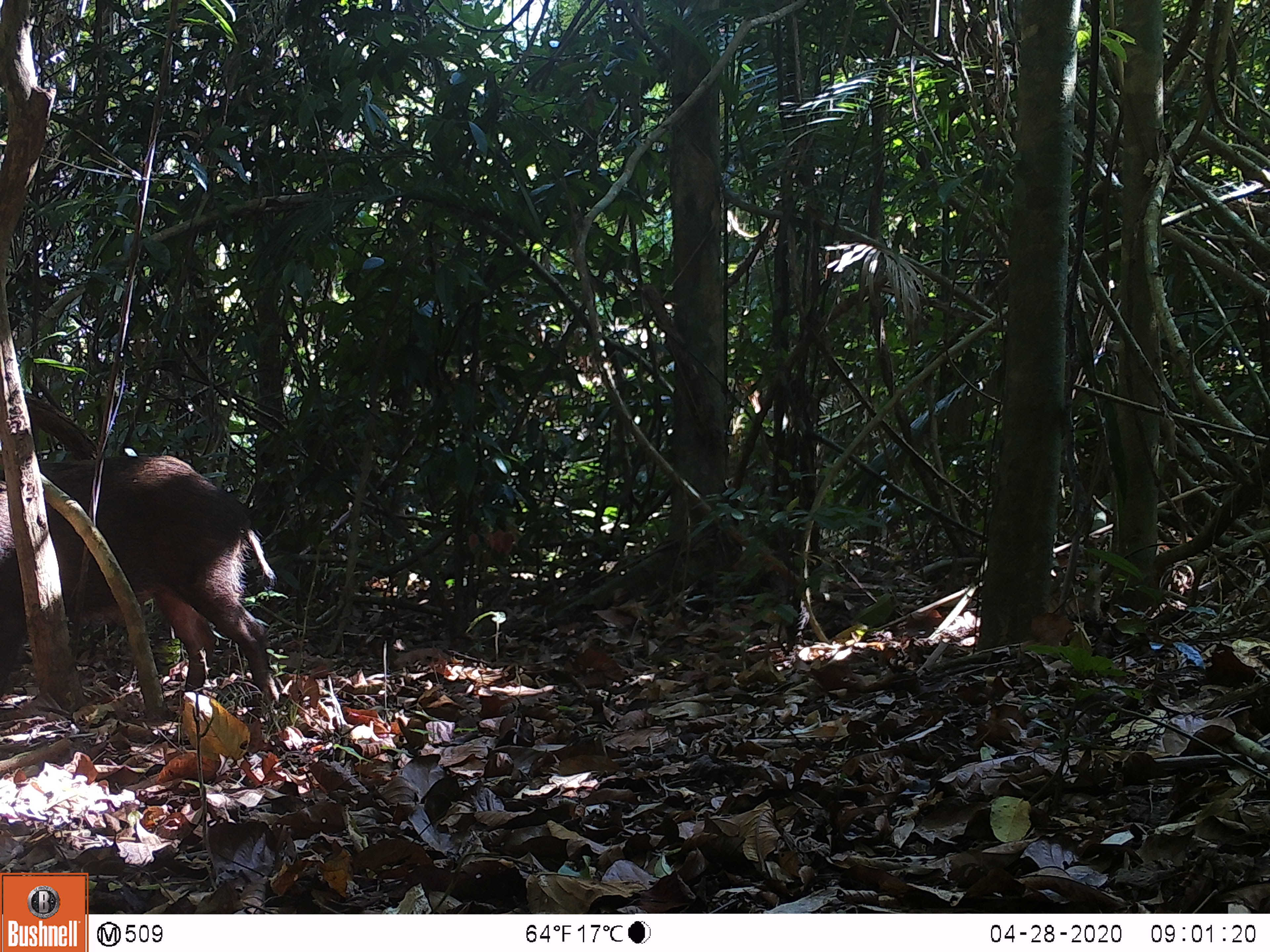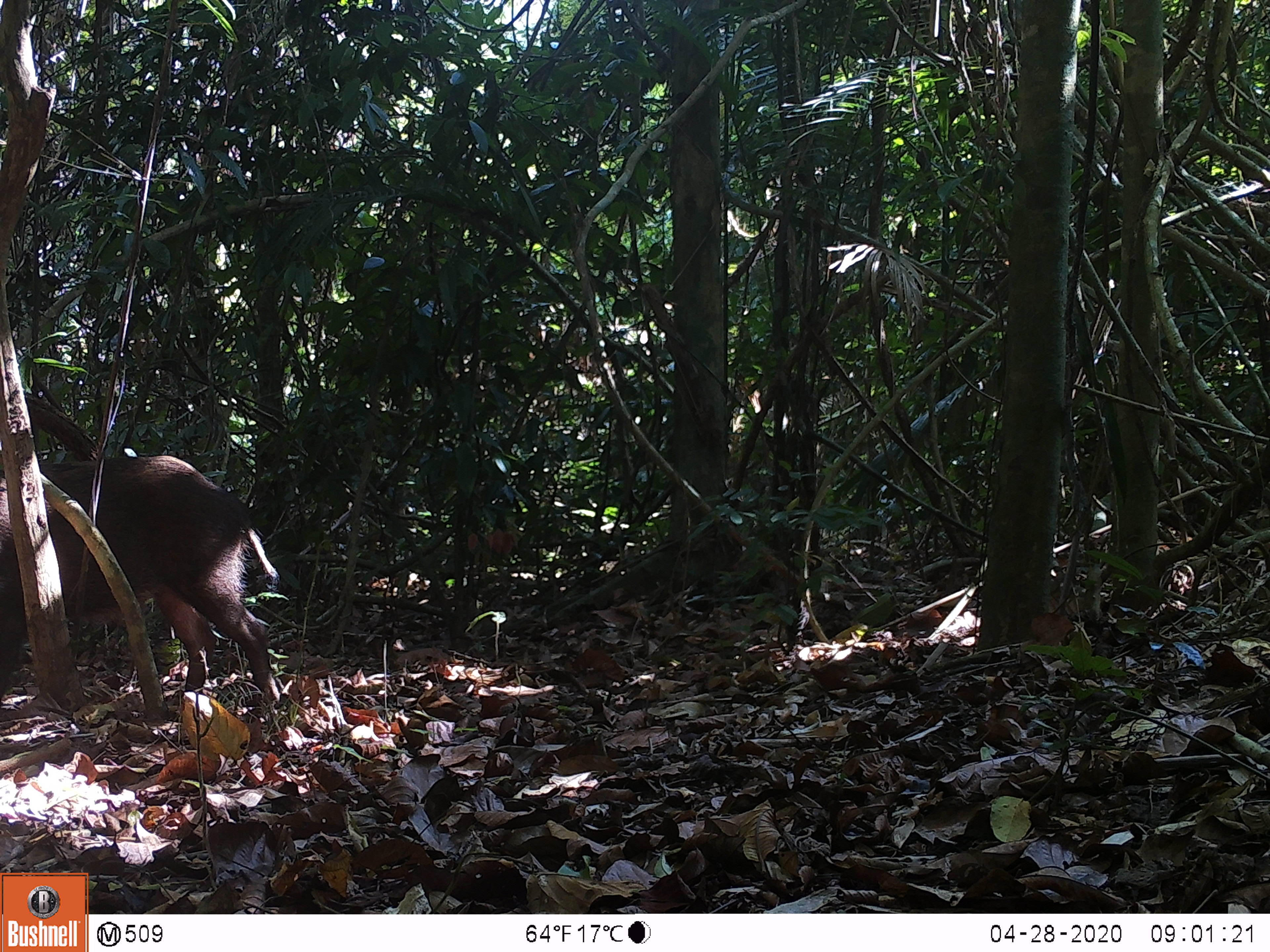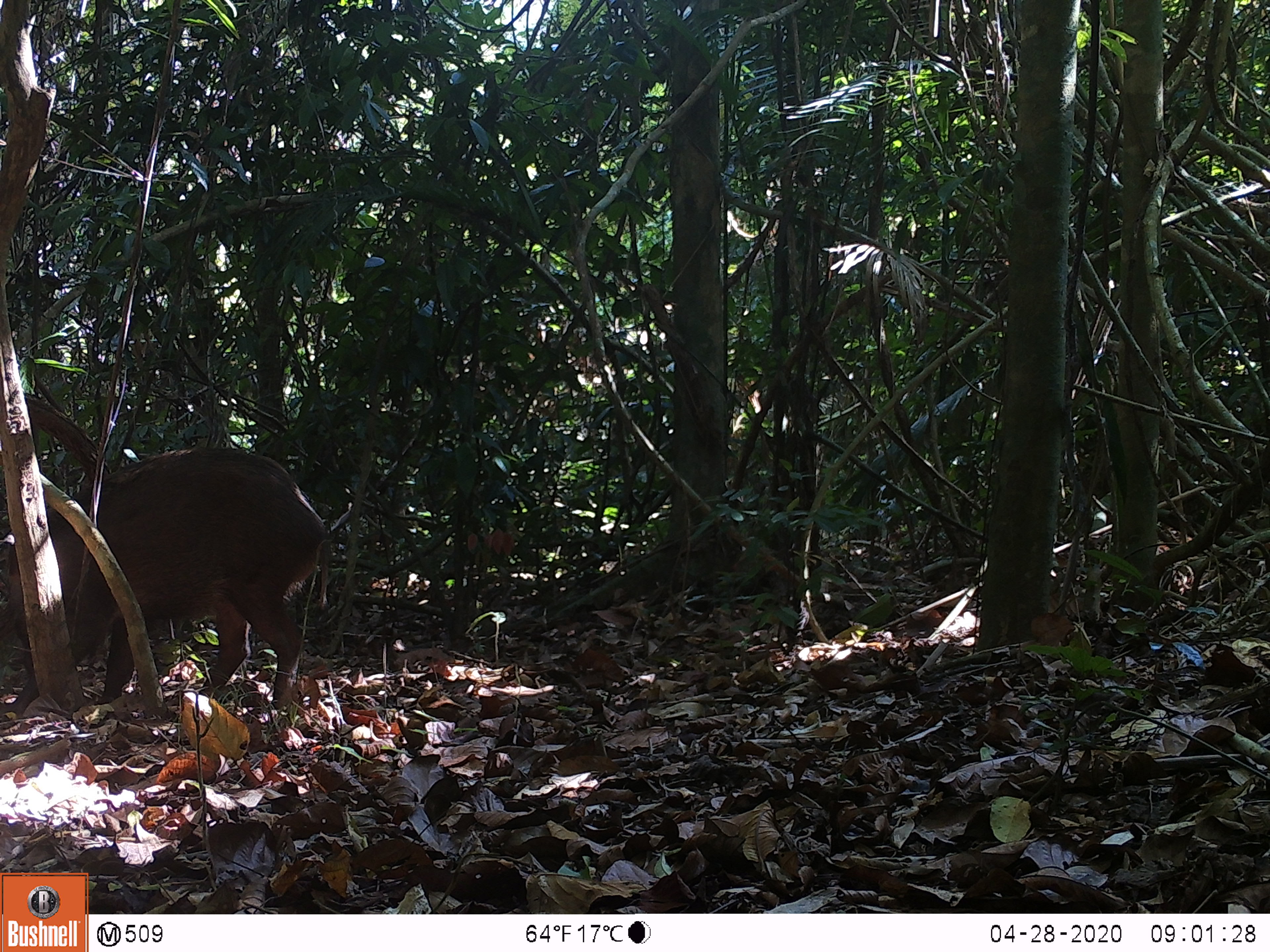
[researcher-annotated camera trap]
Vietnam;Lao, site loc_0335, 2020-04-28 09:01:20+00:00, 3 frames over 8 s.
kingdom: Animalia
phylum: Chordata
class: Mammalia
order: Artiodactyla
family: Suidae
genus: Sus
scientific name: Sus scrofa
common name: eurasian wild pig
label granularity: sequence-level